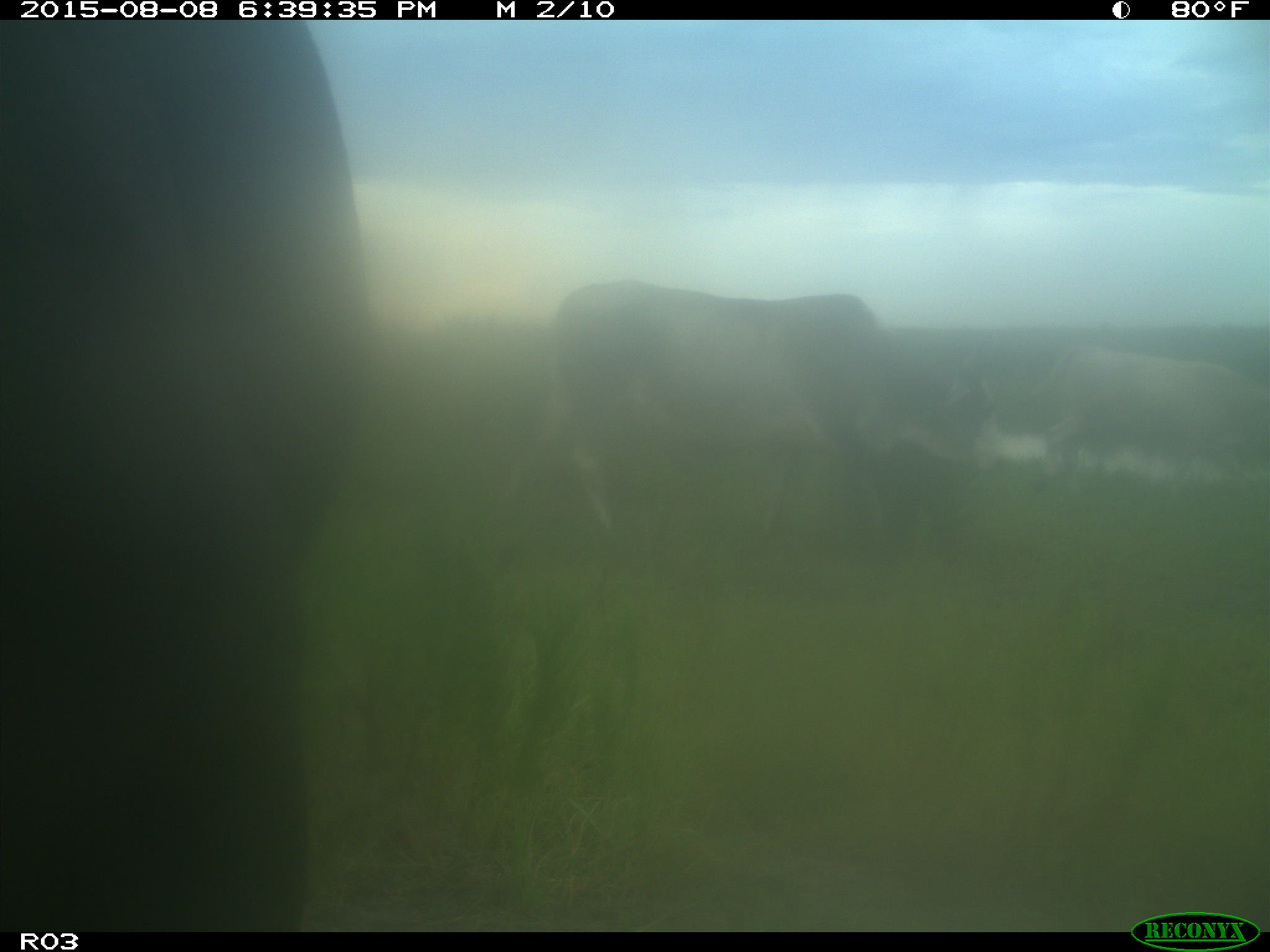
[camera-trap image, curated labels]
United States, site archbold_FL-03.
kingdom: Animalia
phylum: Chordata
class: Mammalia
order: Artiodactyla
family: Bovidae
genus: Bos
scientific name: Bos taurus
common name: domestic cow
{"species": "Bos taurus (domestic cow)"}